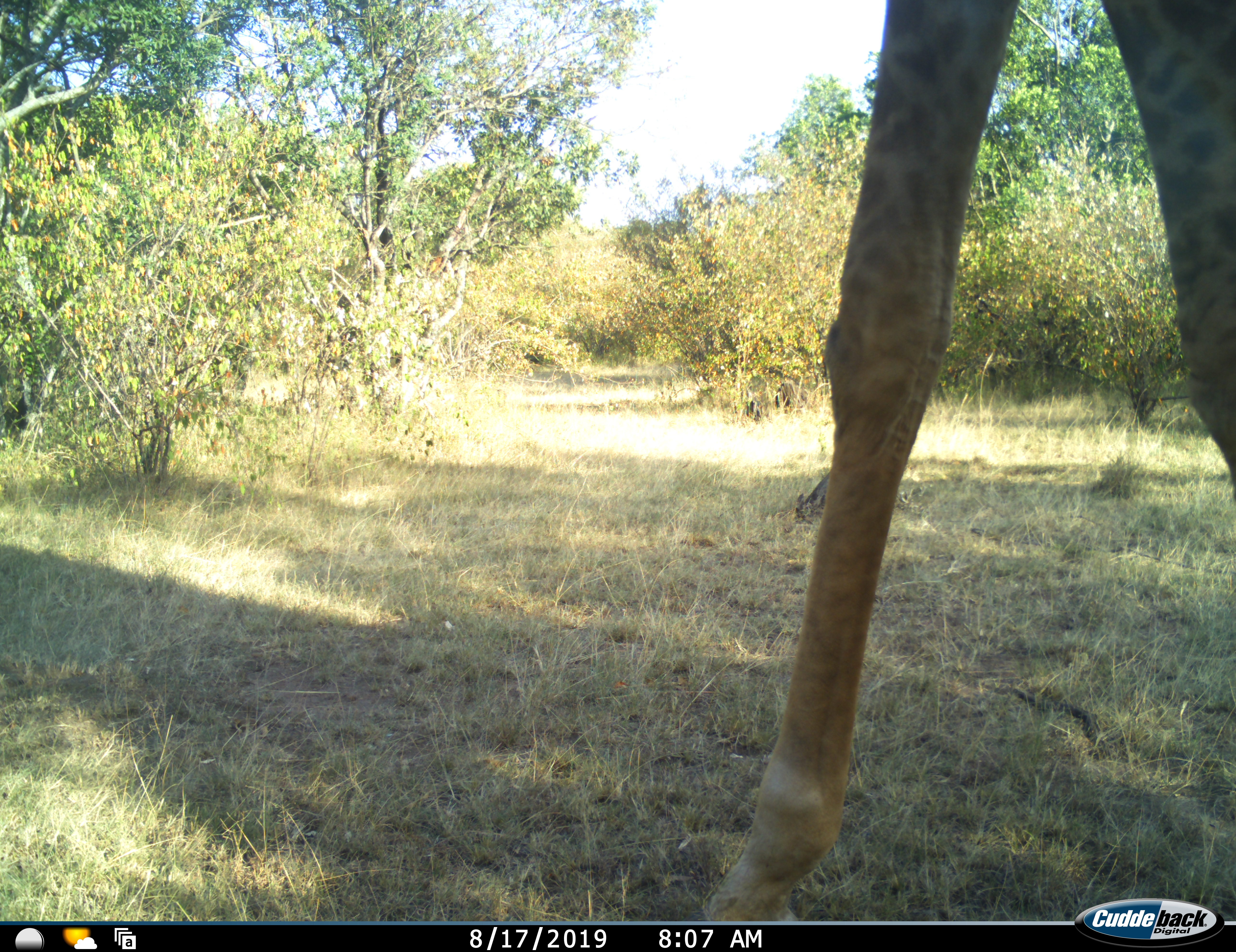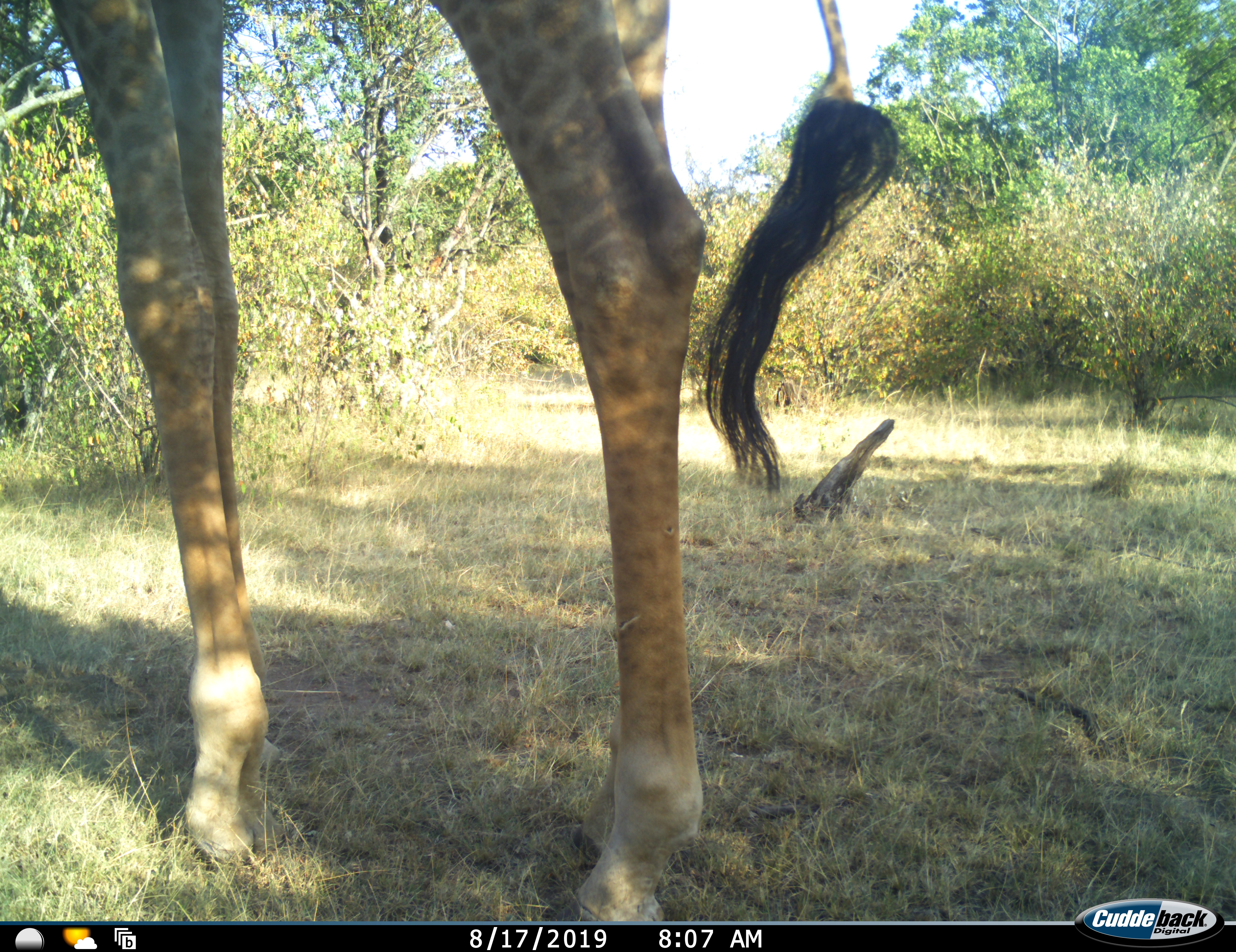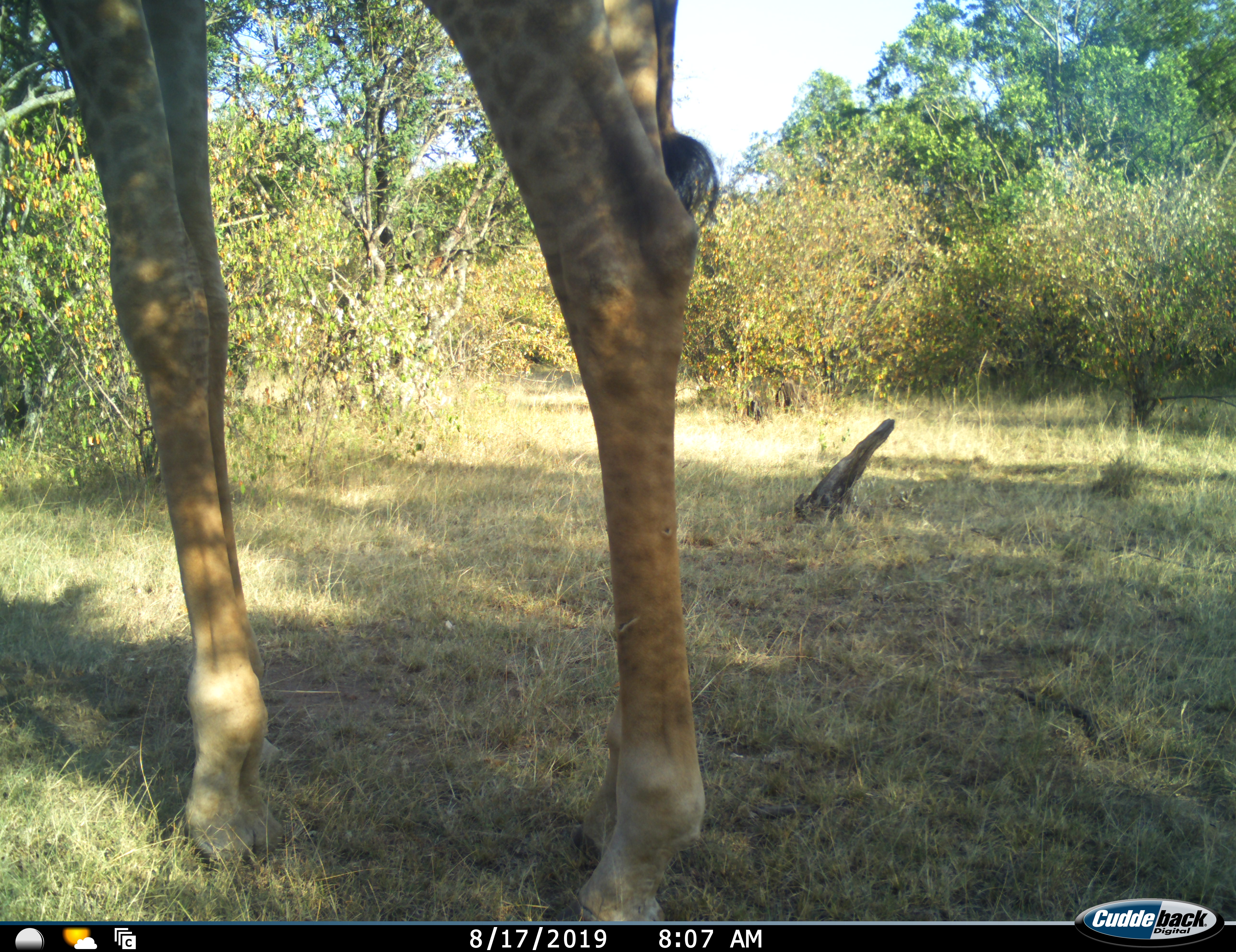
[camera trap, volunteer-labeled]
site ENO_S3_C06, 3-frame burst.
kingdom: Animalia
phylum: Chordata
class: Mammalia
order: Artiodactyla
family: Giraffidae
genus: Giraffa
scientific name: Giraffa camelopardalis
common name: giraffe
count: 1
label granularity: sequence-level